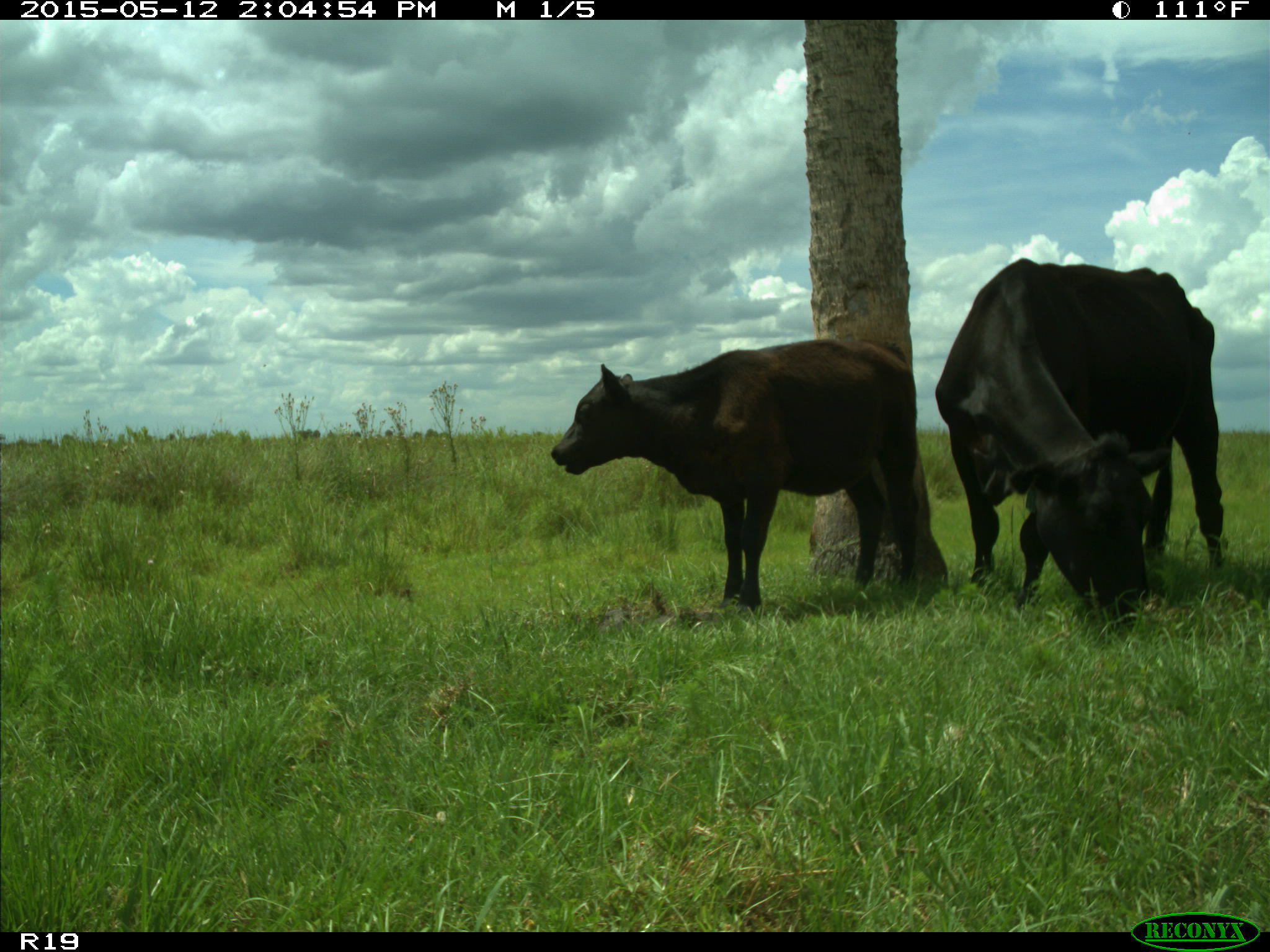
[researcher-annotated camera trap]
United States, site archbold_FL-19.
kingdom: Animalia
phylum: Chordata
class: Mammalia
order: Artiodactyla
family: Bovidae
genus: Bos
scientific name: Bos taurus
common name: domestic cow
Bos taurus (domestic cow).